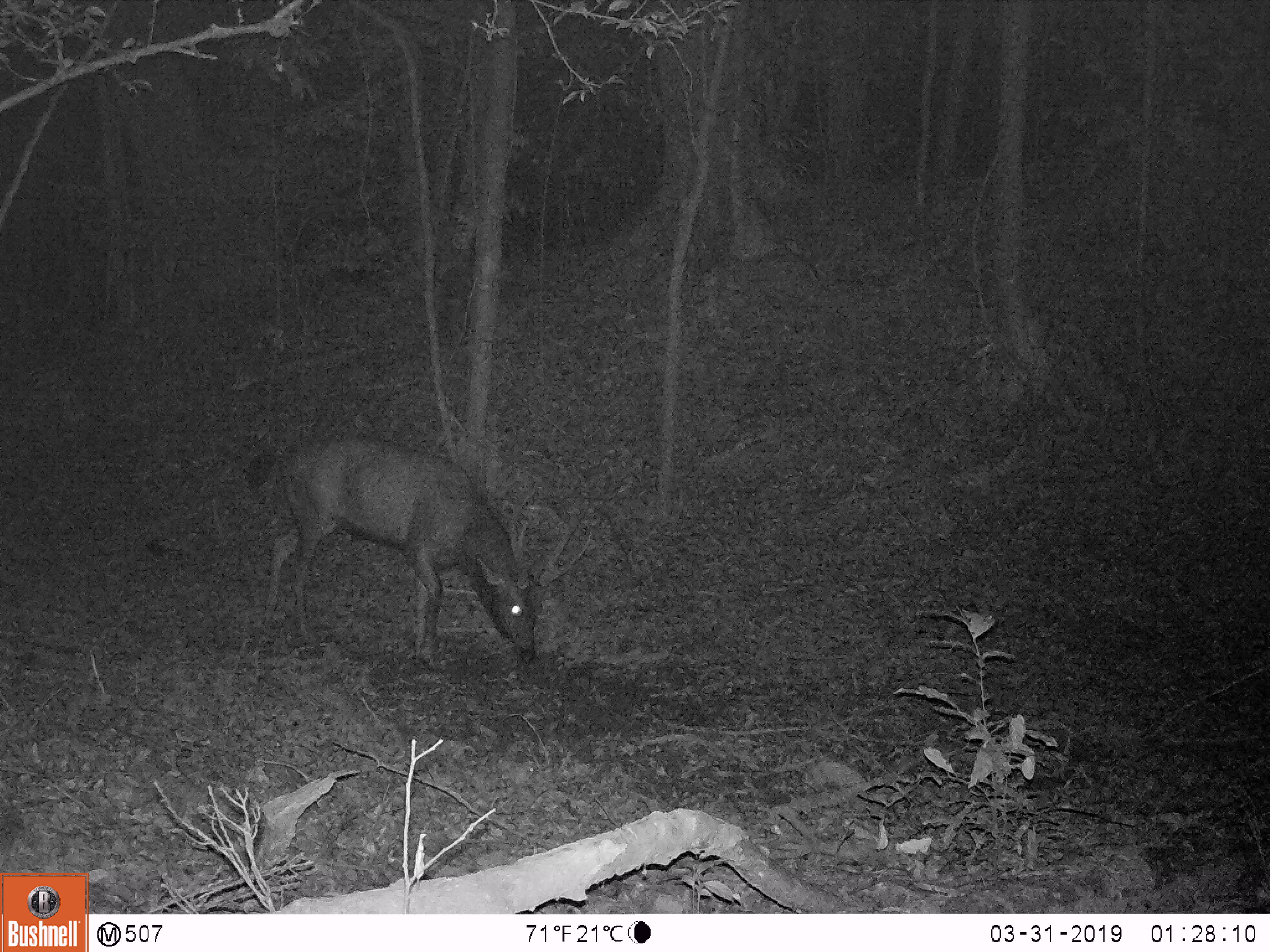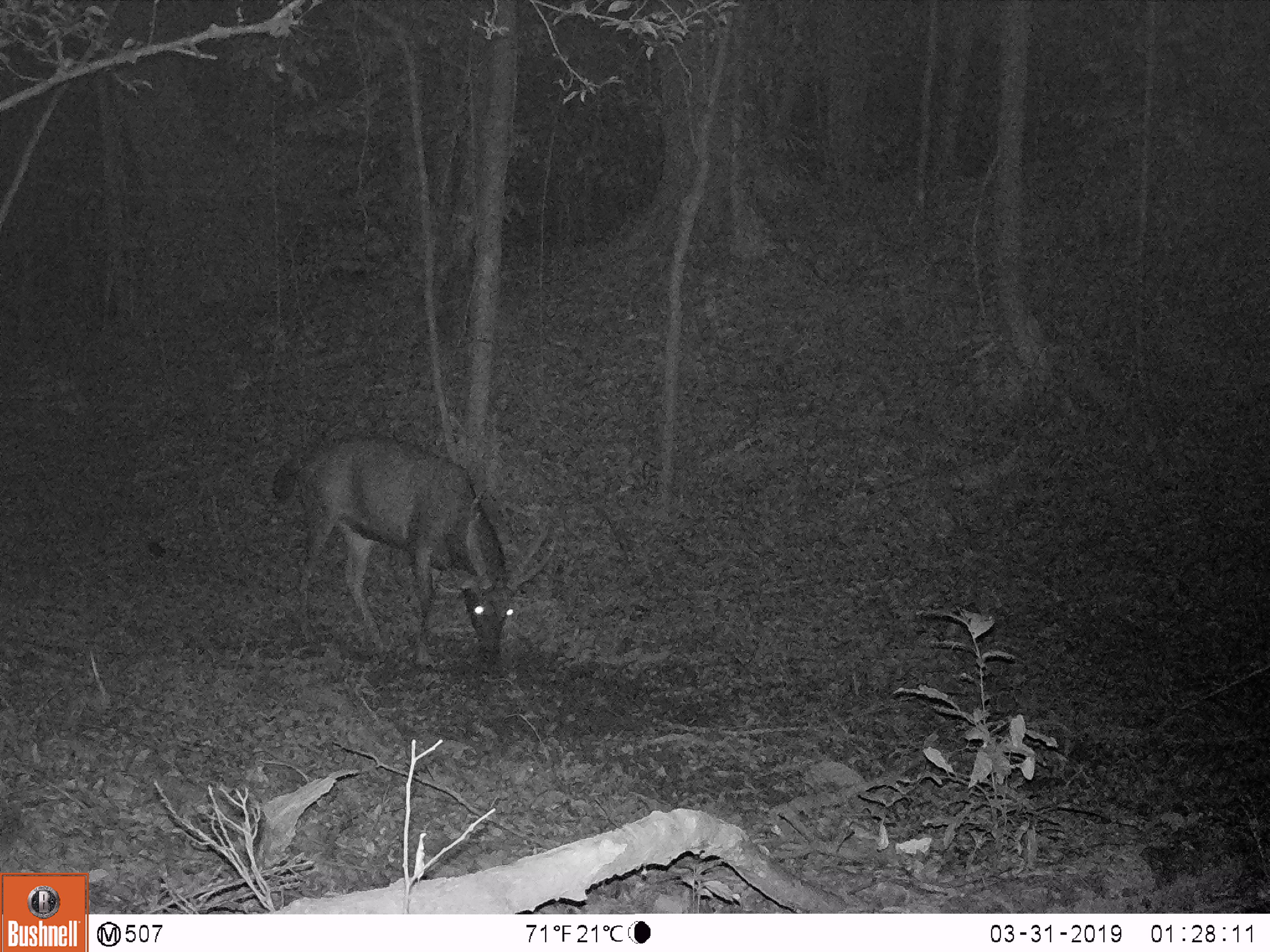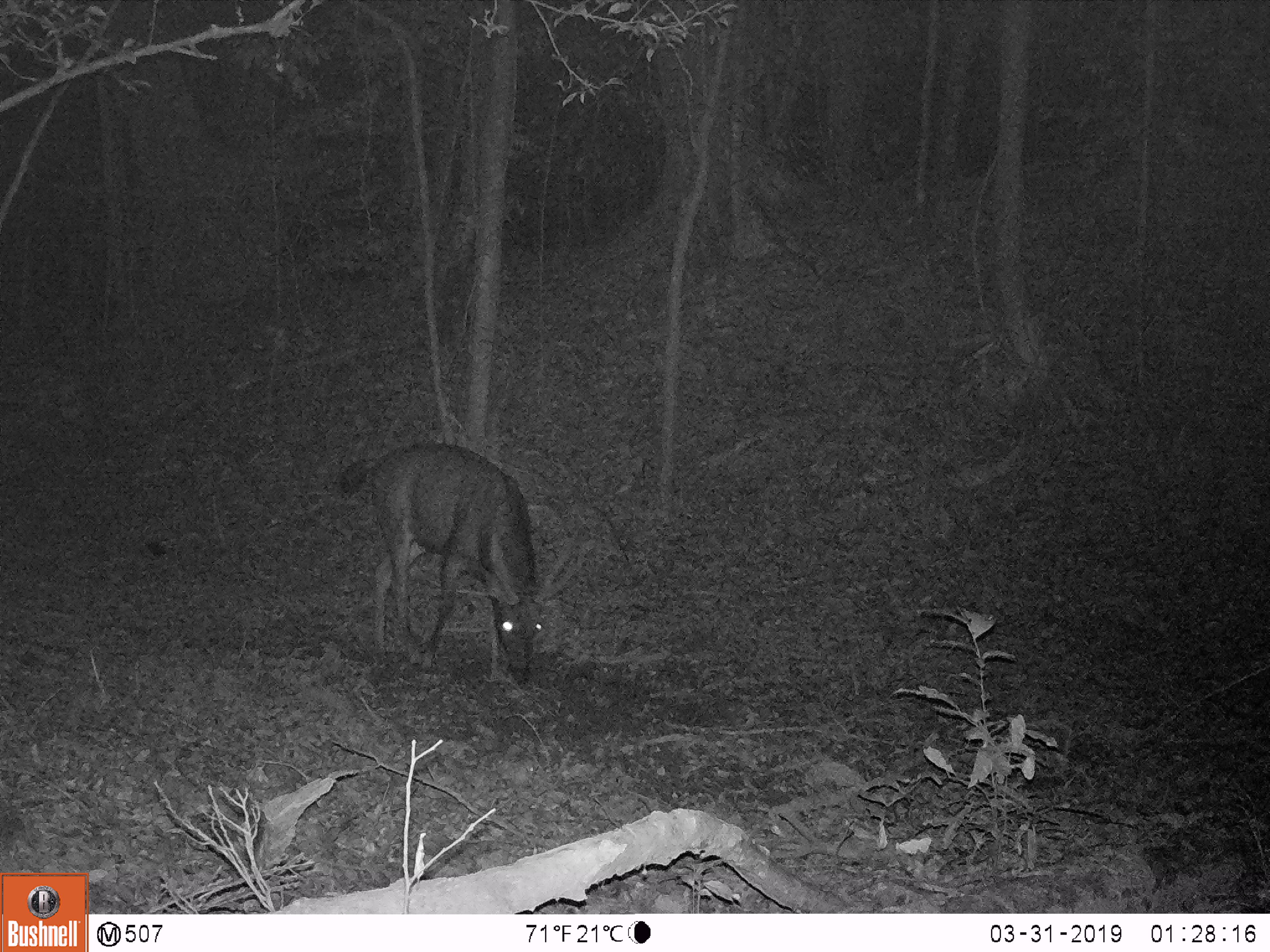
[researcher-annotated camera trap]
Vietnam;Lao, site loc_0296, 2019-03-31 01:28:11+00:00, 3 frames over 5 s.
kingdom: Animalia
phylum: Chordata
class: Mammalia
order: Artiodactyla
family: Cervidae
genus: Rusa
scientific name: Rusa unicolor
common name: sambar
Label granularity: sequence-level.